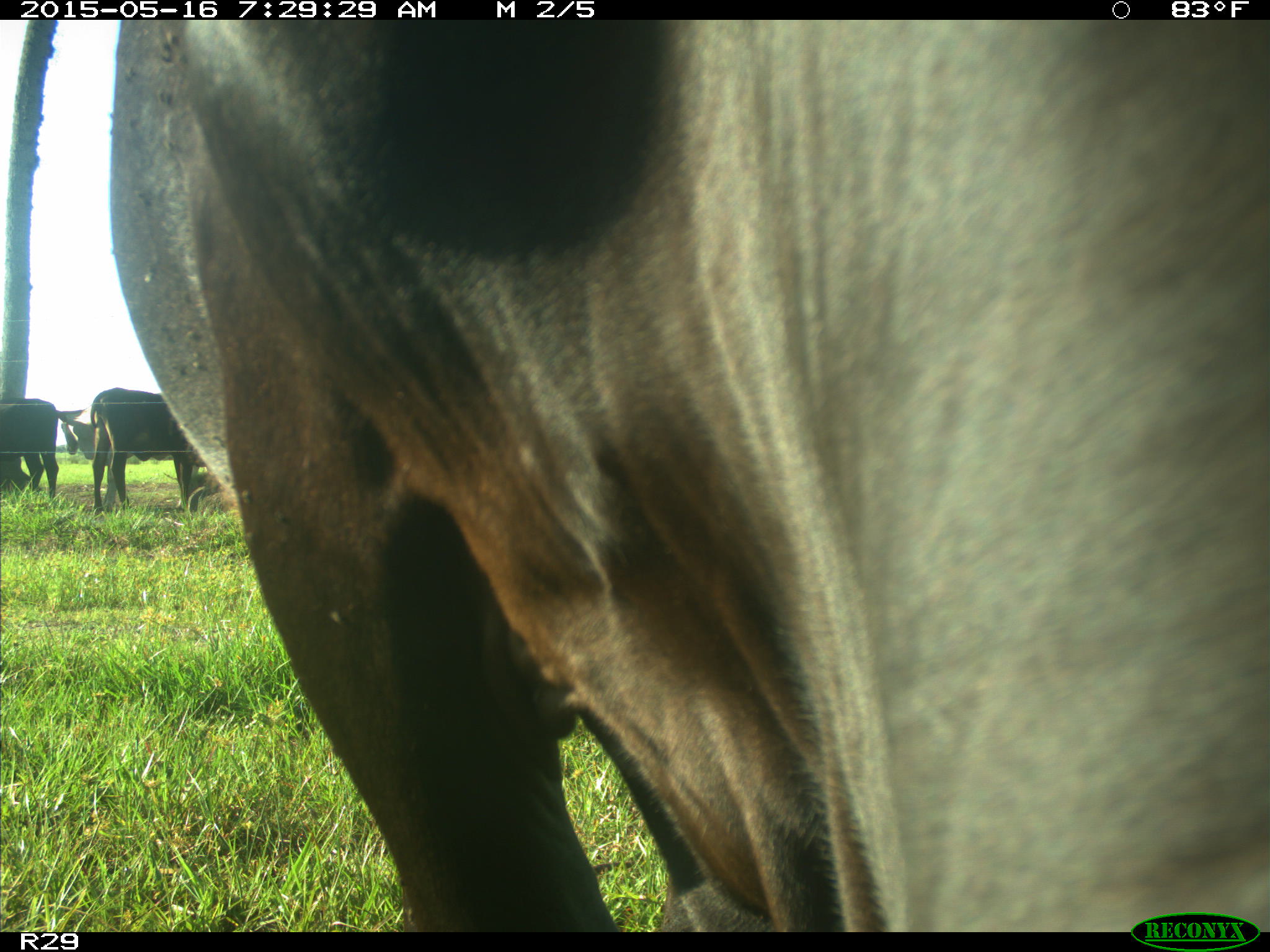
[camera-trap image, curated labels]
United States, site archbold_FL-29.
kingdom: Animalia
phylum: Chordata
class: Mammalia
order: Artiodactyla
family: Bovidae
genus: Bos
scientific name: Bos taurus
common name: domestic cow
Bos taurus (domestic cow).